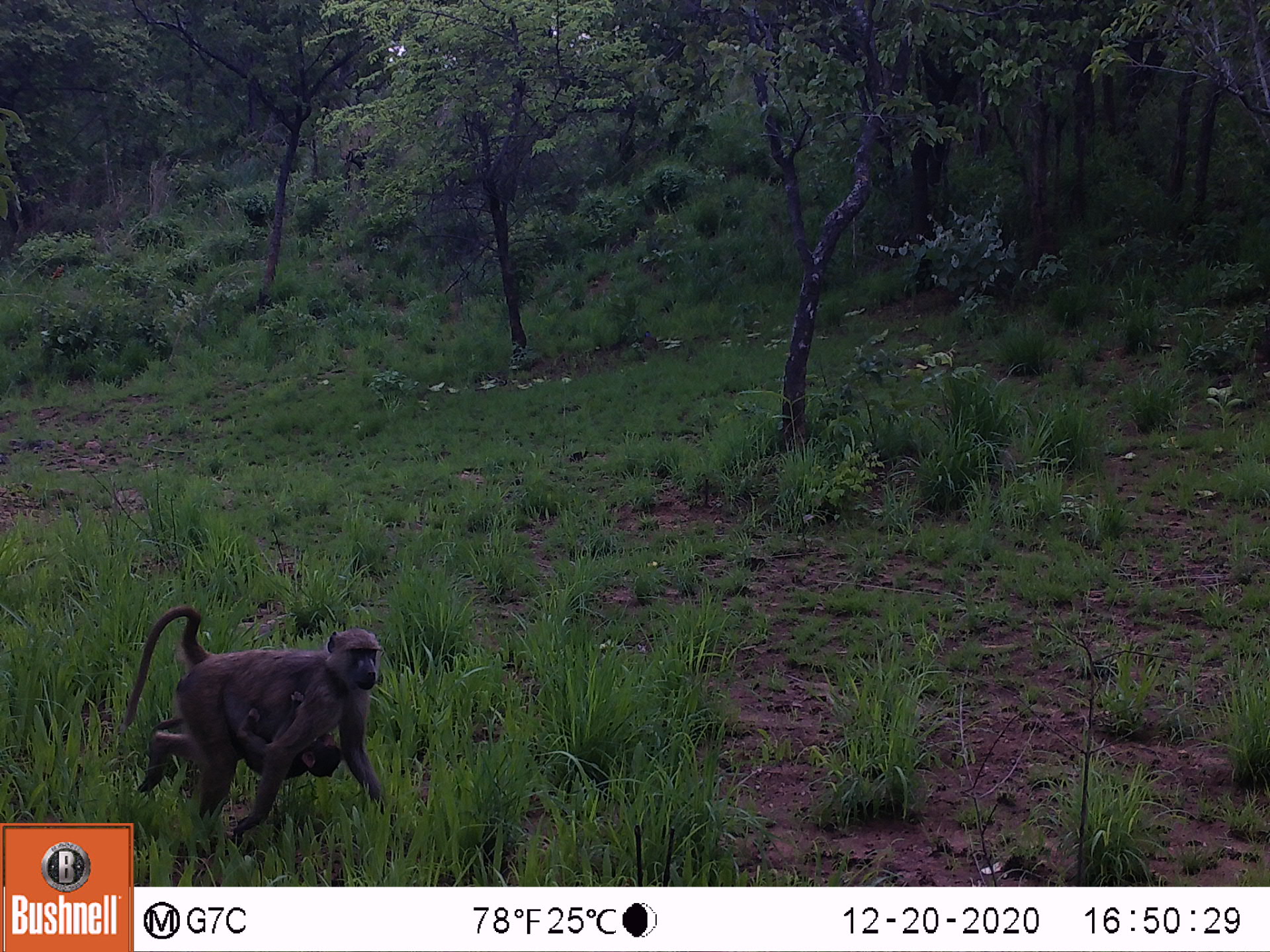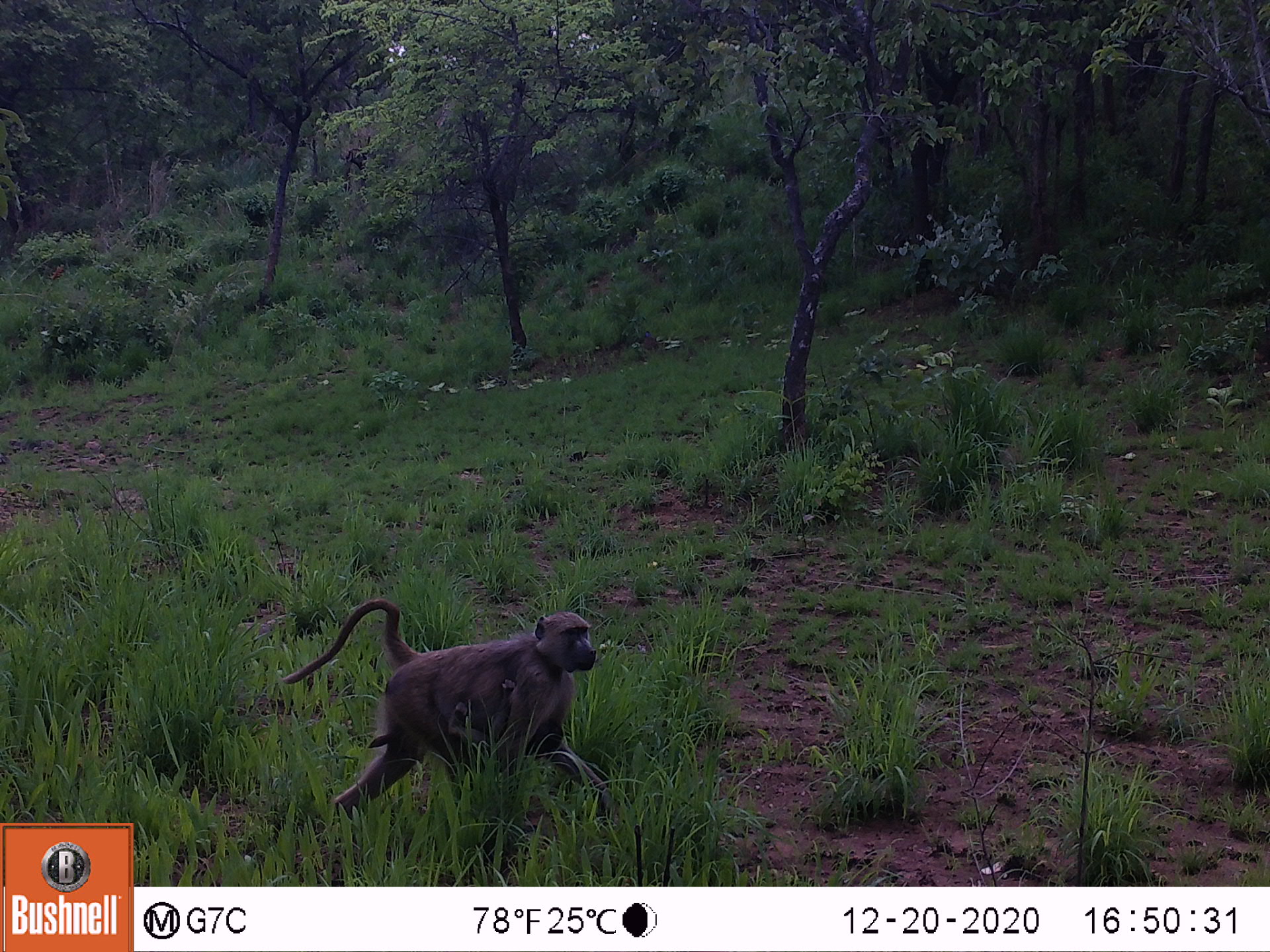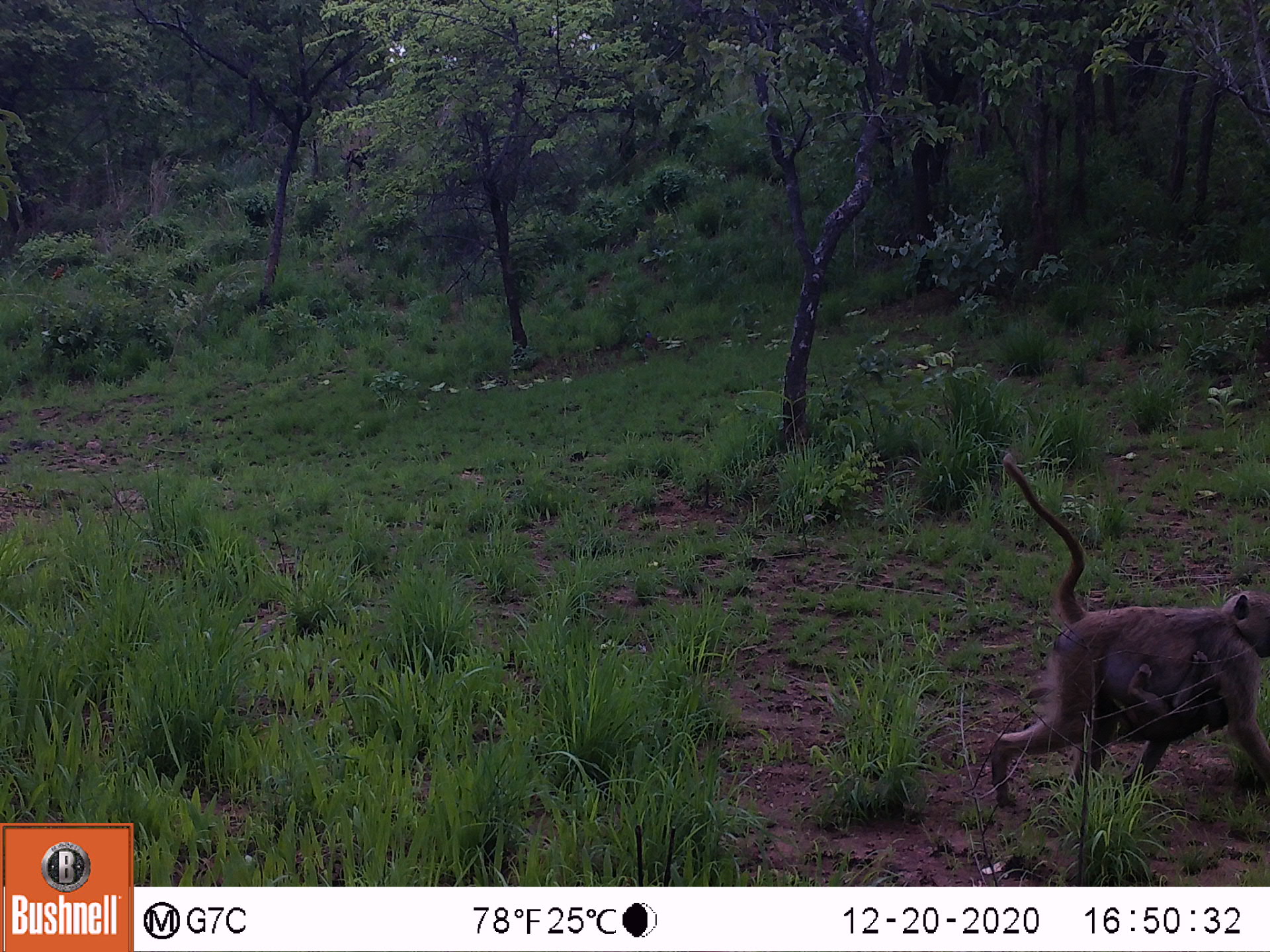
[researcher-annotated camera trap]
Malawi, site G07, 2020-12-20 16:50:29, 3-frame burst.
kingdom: Animalia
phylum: Chordata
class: Mammalia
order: Primates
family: Cercopithecidae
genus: Papio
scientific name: Papio cynocephalus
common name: yellow baboon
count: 1